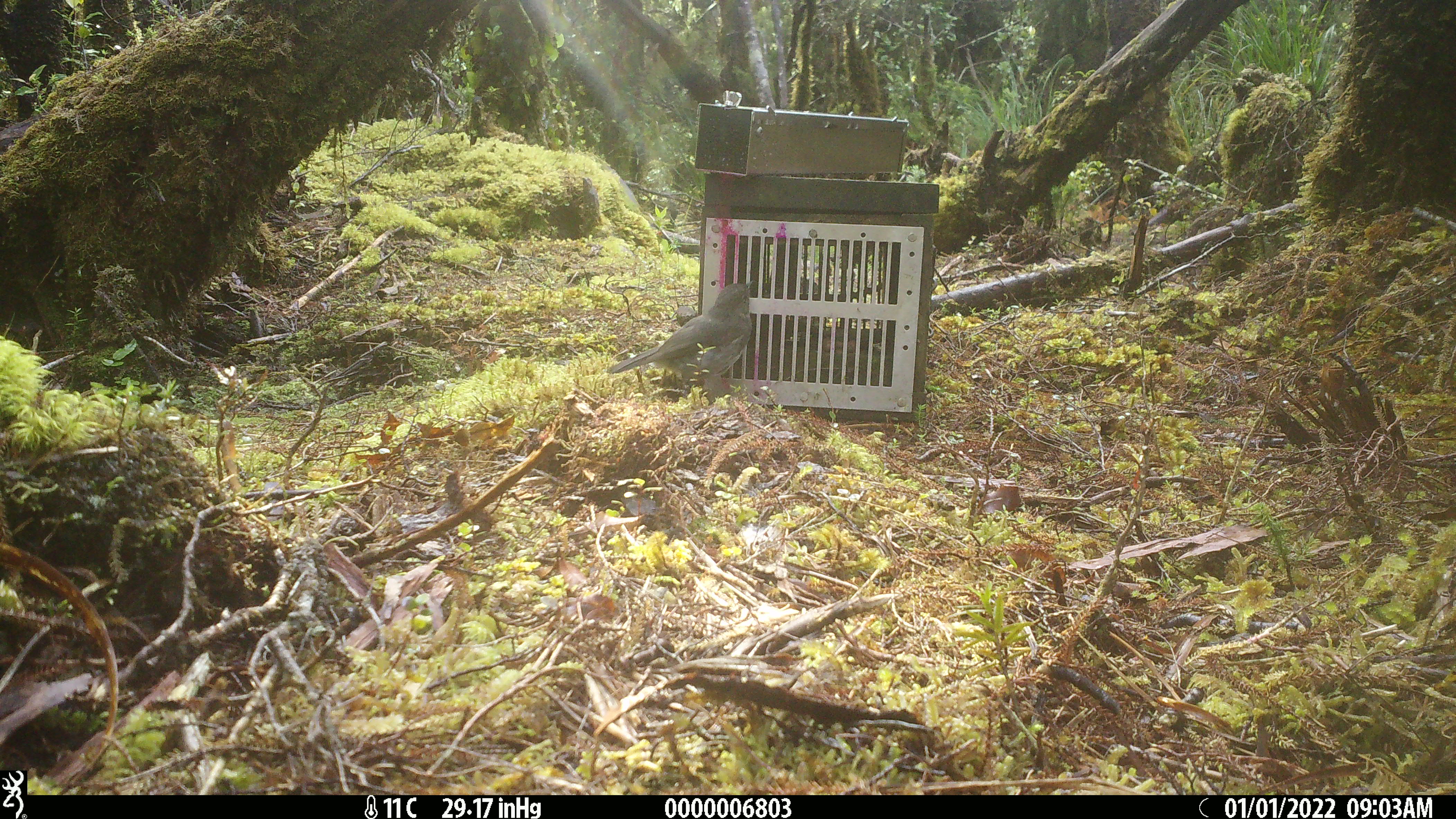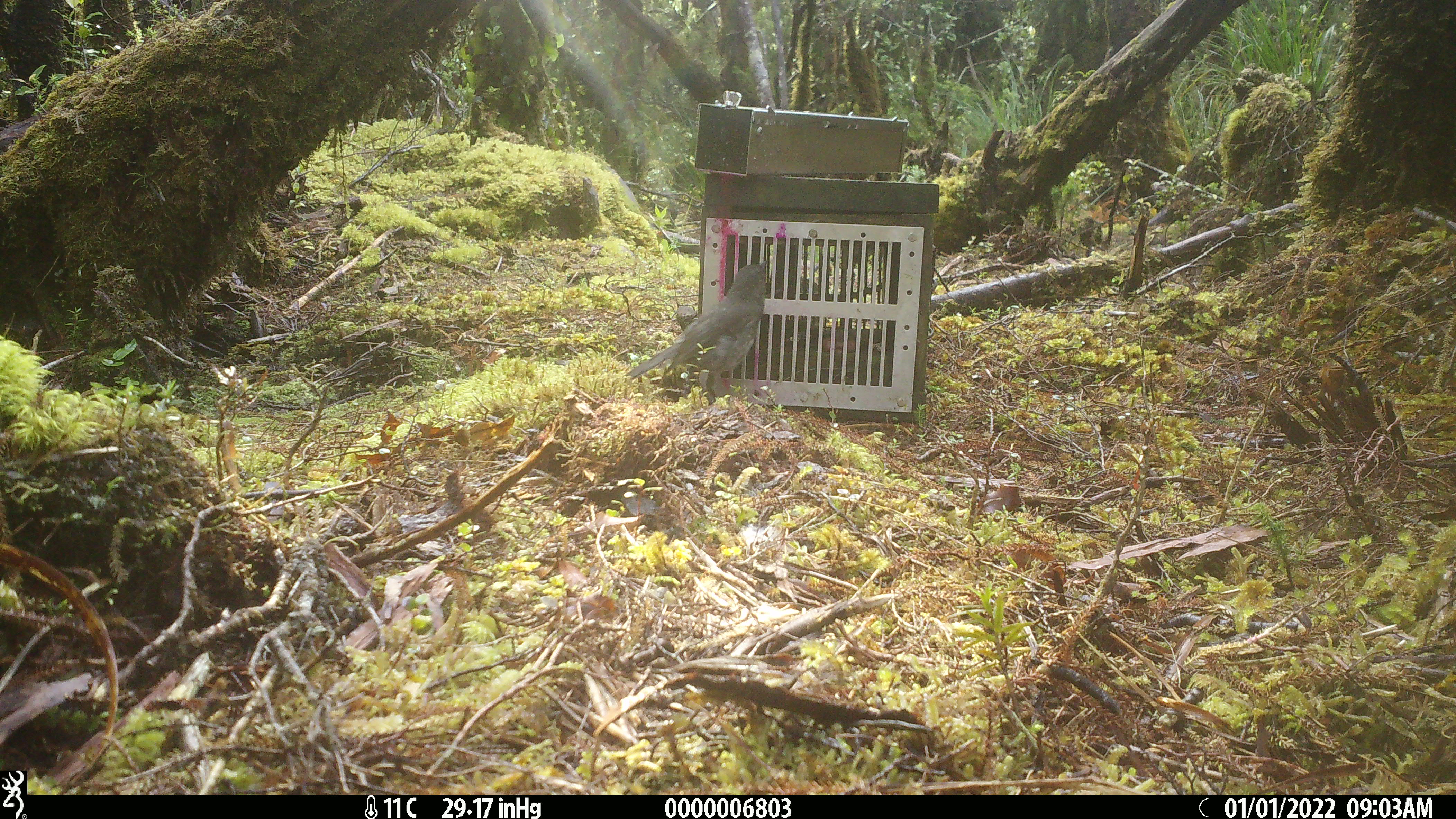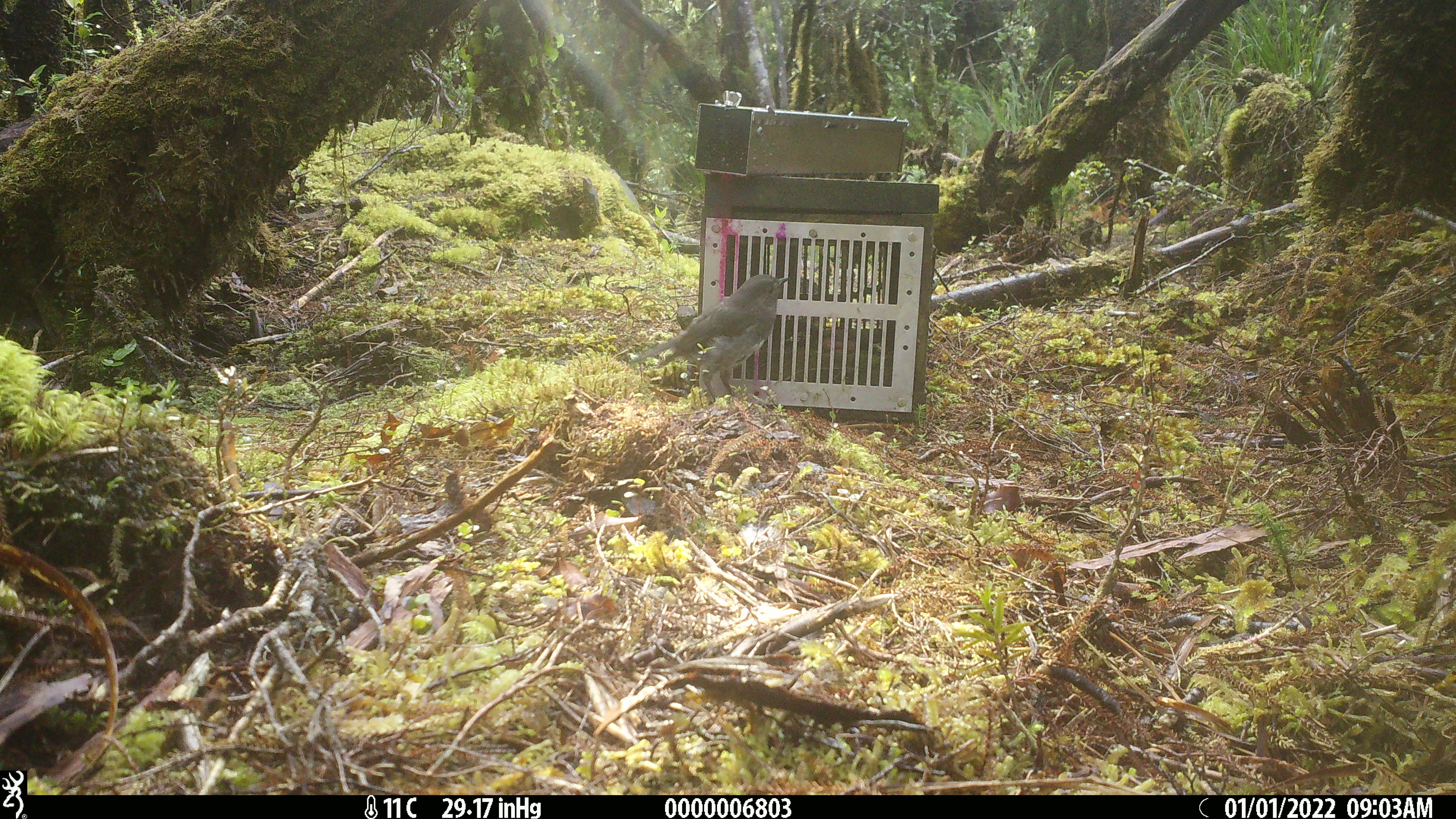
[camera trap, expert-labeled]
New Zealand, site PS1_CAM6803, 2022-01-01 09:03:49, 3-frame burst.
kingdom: Animalia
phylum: Chordata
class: Aves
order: Passeriformes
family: Petroicidae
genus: Petroica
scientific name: Petroica australis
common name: new zealand robin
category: robin